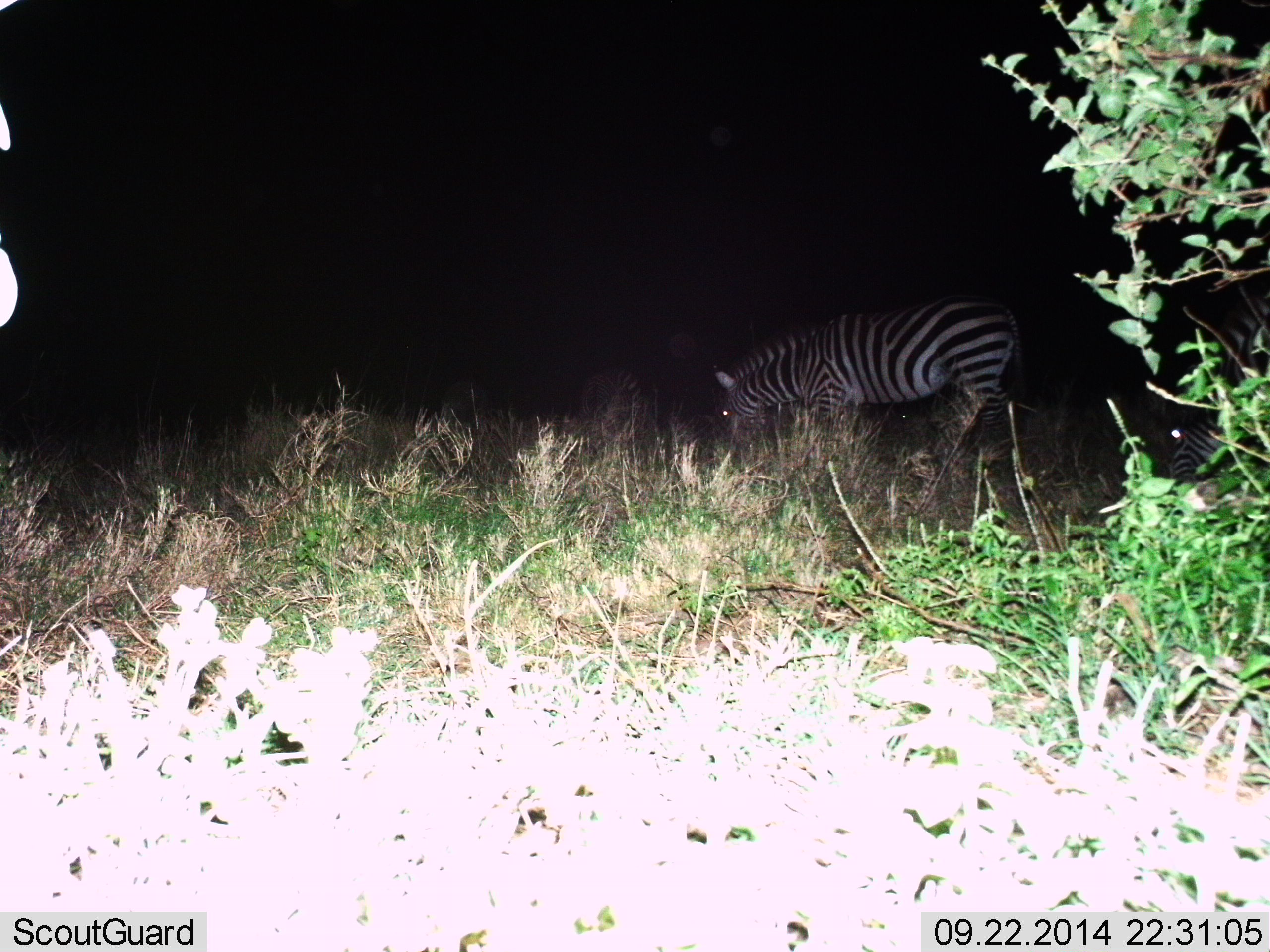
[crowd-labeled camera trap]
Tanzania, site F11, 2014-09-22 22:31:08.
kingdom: Animalia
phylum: Chordata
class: Mammalia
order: Perissodactyla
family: Equidae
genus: Equus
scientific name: Equus quagga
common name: plains zebra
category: zebra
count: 1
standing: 30%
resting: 0%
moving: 10%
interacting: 0%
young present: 0%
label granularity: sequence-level